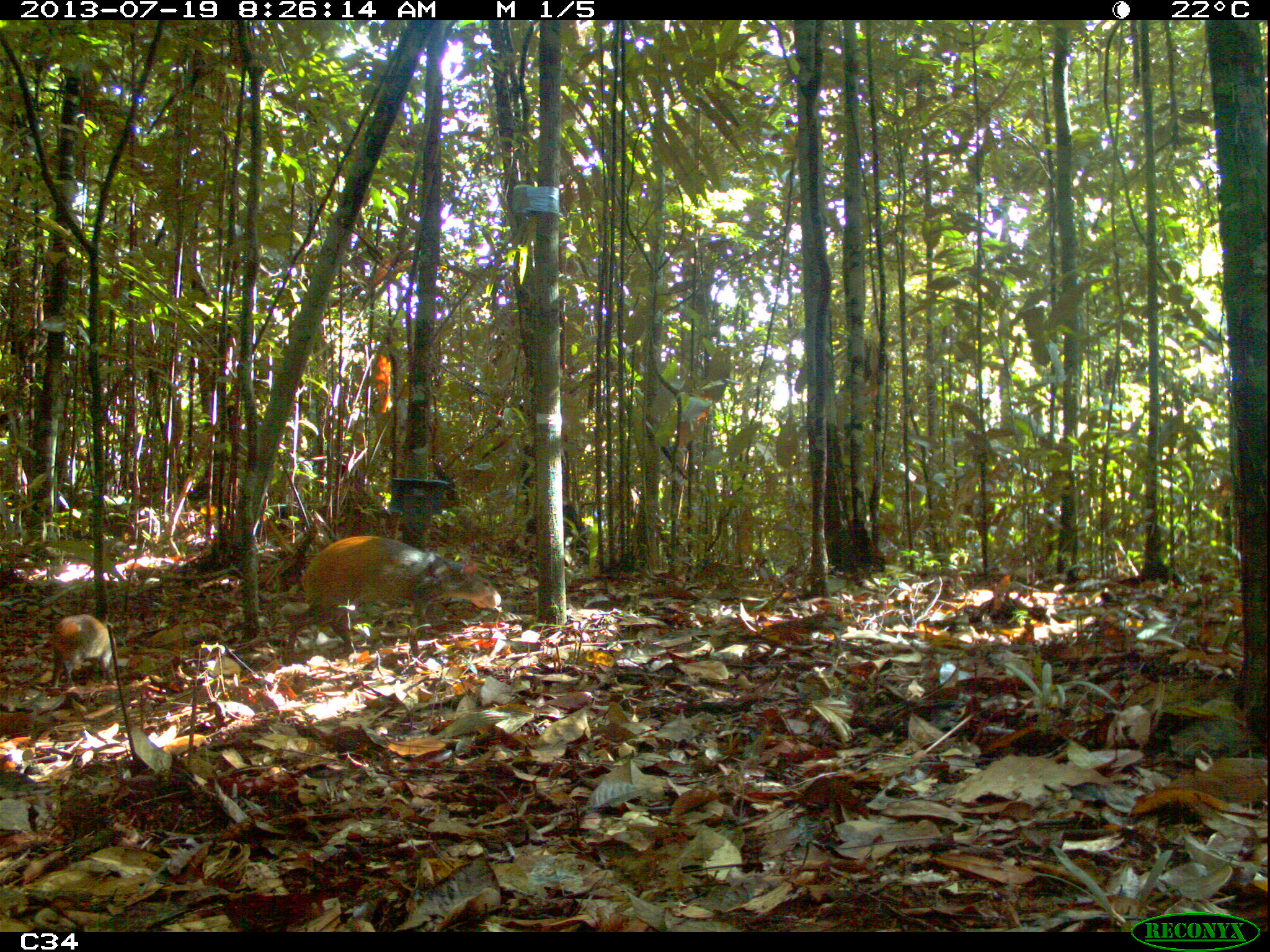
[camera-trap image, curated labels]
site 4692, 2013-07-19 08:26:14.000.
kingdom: Animalia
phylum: Chordata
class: Mammalia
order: Rodentia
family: Dasyproctidae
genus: Dasyprocta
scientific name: Dasyprocta leporina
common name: red-rumped agouti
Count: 2.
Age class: adult.